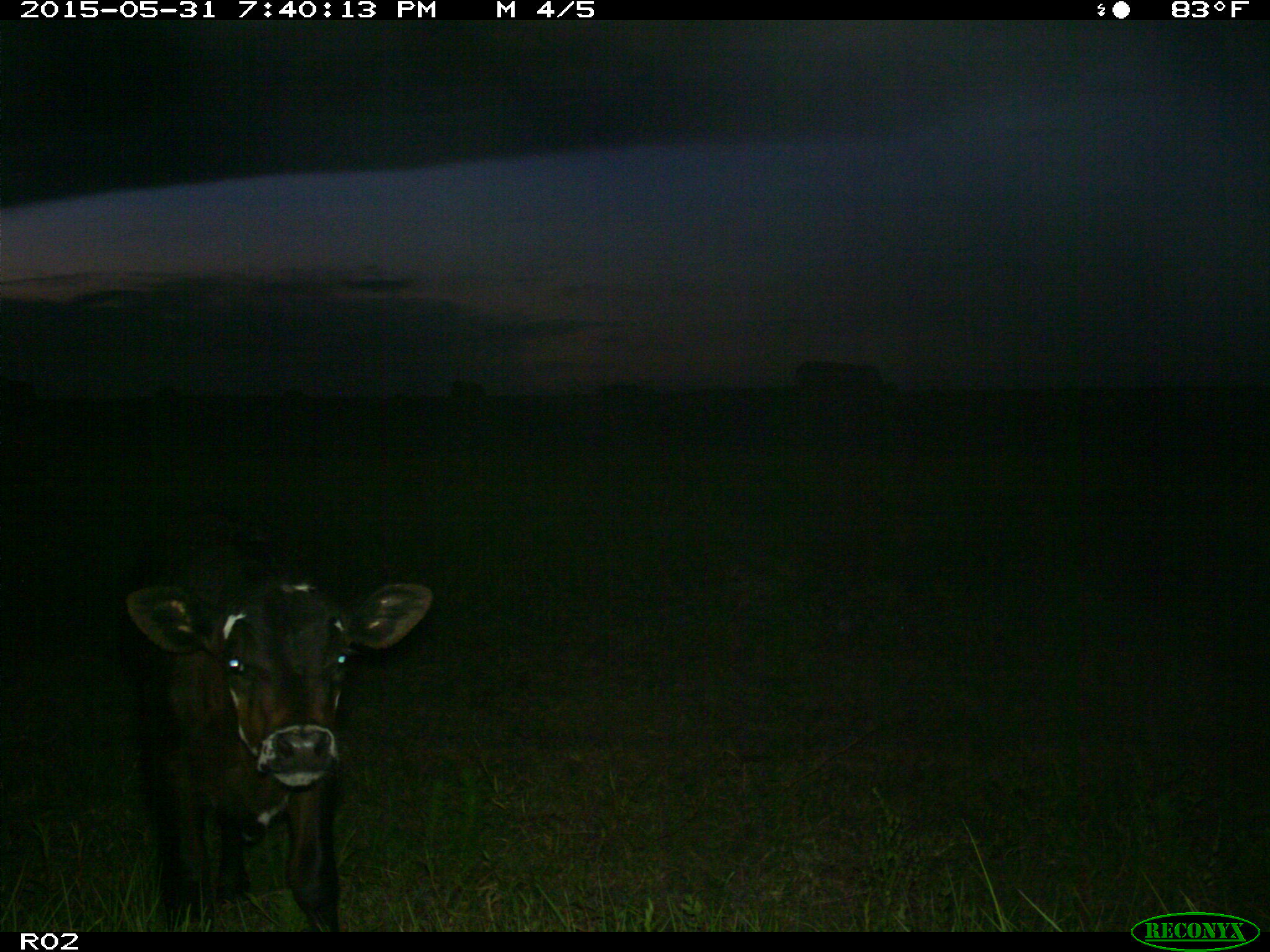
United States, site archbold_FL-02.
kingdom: Animalia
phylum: Chordata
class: Mammalia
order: Artiodactyla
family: Bovidae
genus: Bos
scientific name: Bos taurus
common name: domestic cow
Bos taurus (domestic cow).